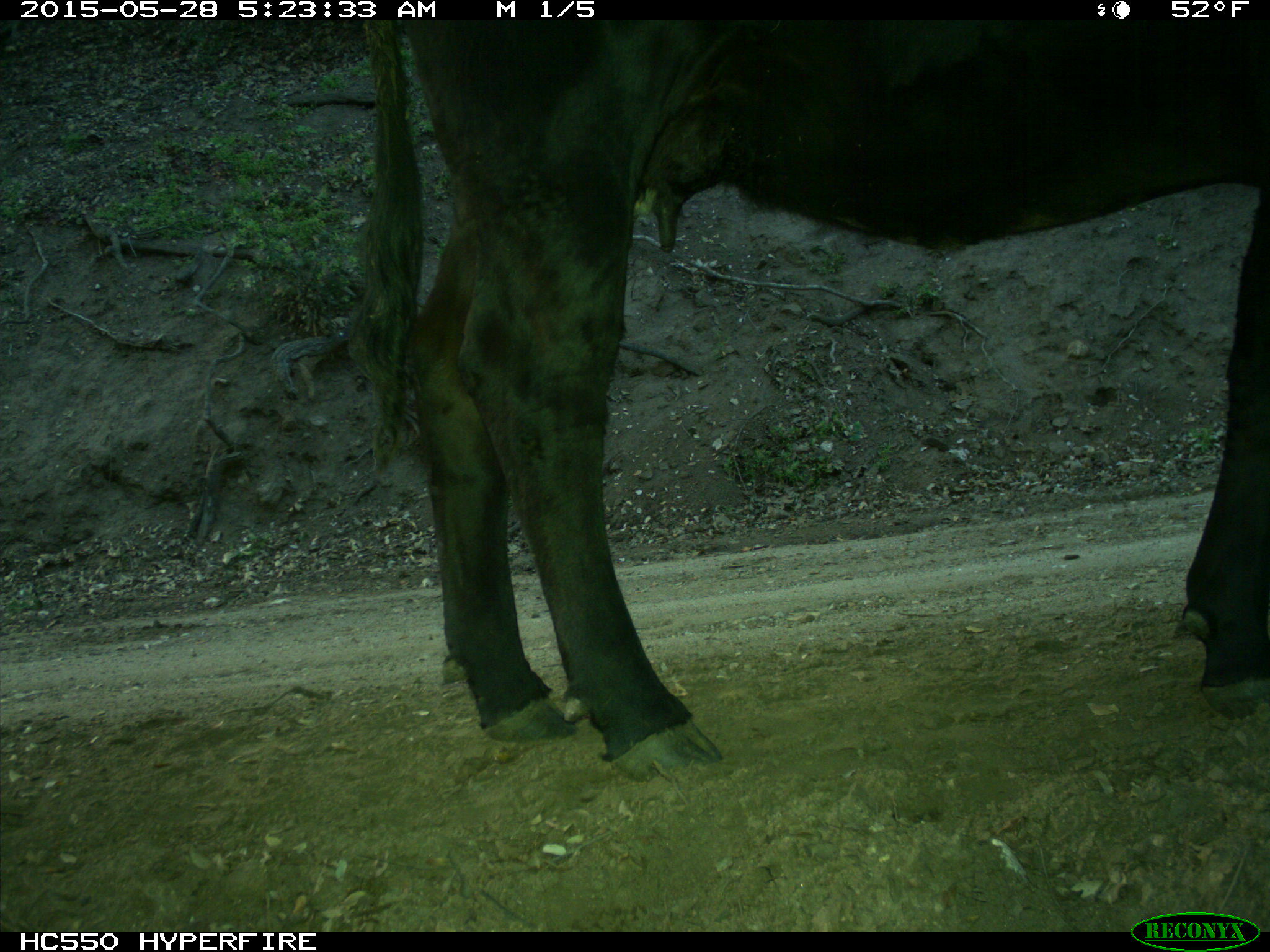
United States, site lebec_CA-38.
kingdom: Animalia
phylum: Chordata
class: Mammalia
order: Artiodactyla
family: Bovidae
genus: Bos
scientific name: Bos taurus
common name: domestic cow